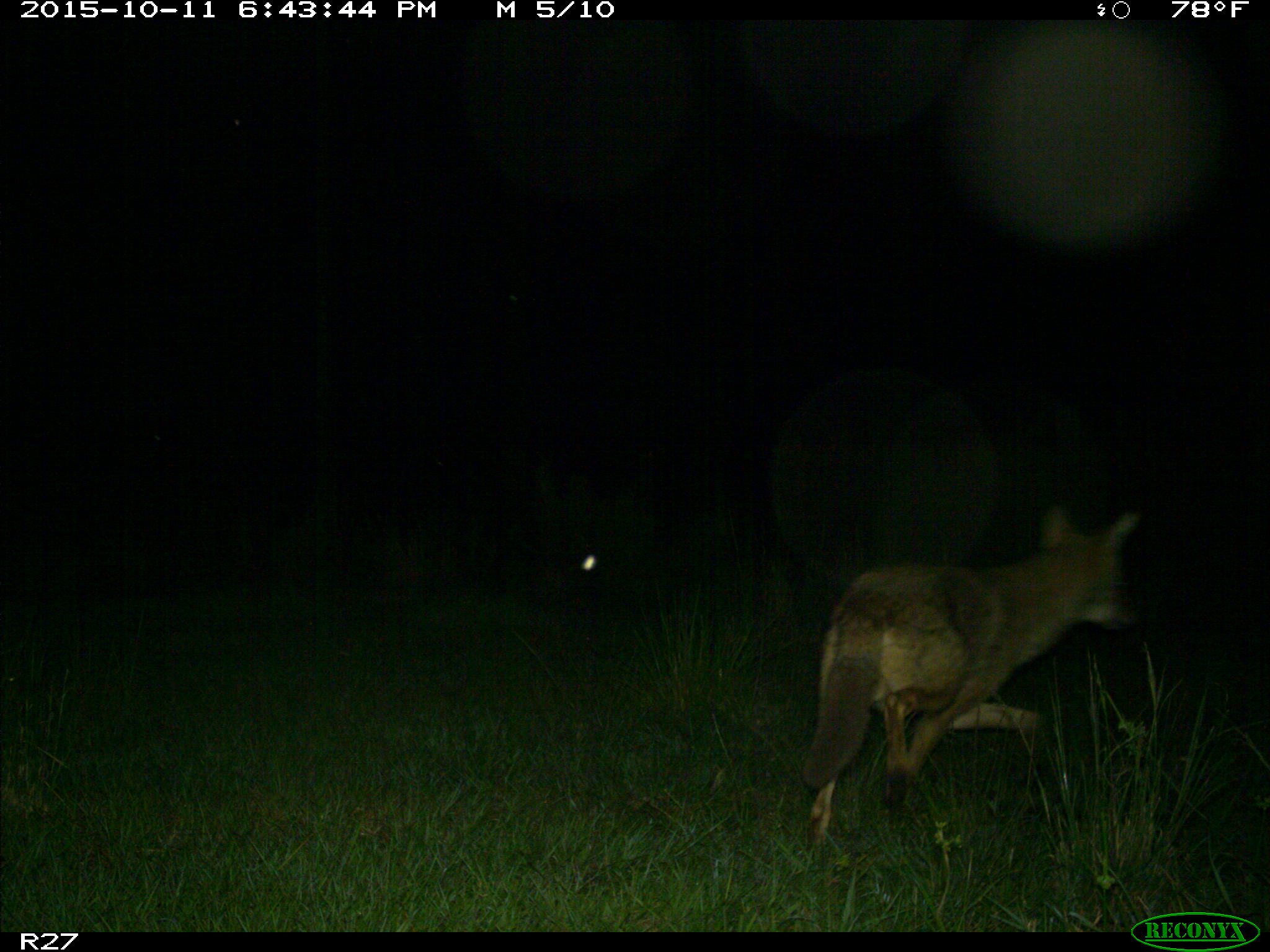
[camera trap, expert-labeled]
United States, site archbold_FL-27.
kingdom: Animalia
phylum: Chordata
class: Mammalia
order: Carnivora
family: Canidae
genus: Canis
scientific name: Canis latrans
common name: coyote